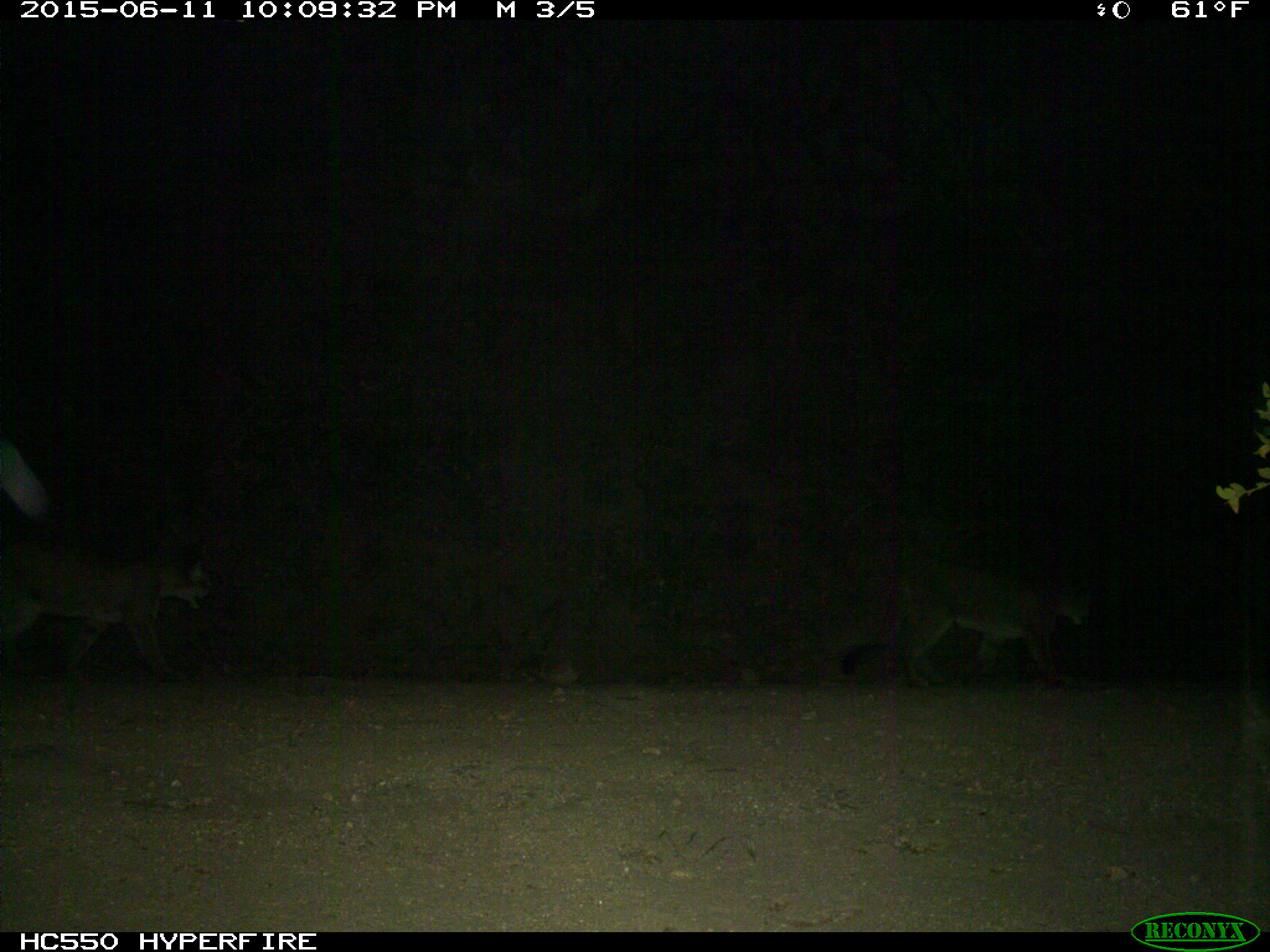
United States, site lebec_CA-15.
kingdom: Animalia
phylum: Chordata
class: Mammalia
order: Carnivora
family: Felidae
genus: Puma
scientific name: Puma concolor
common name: mountain lion